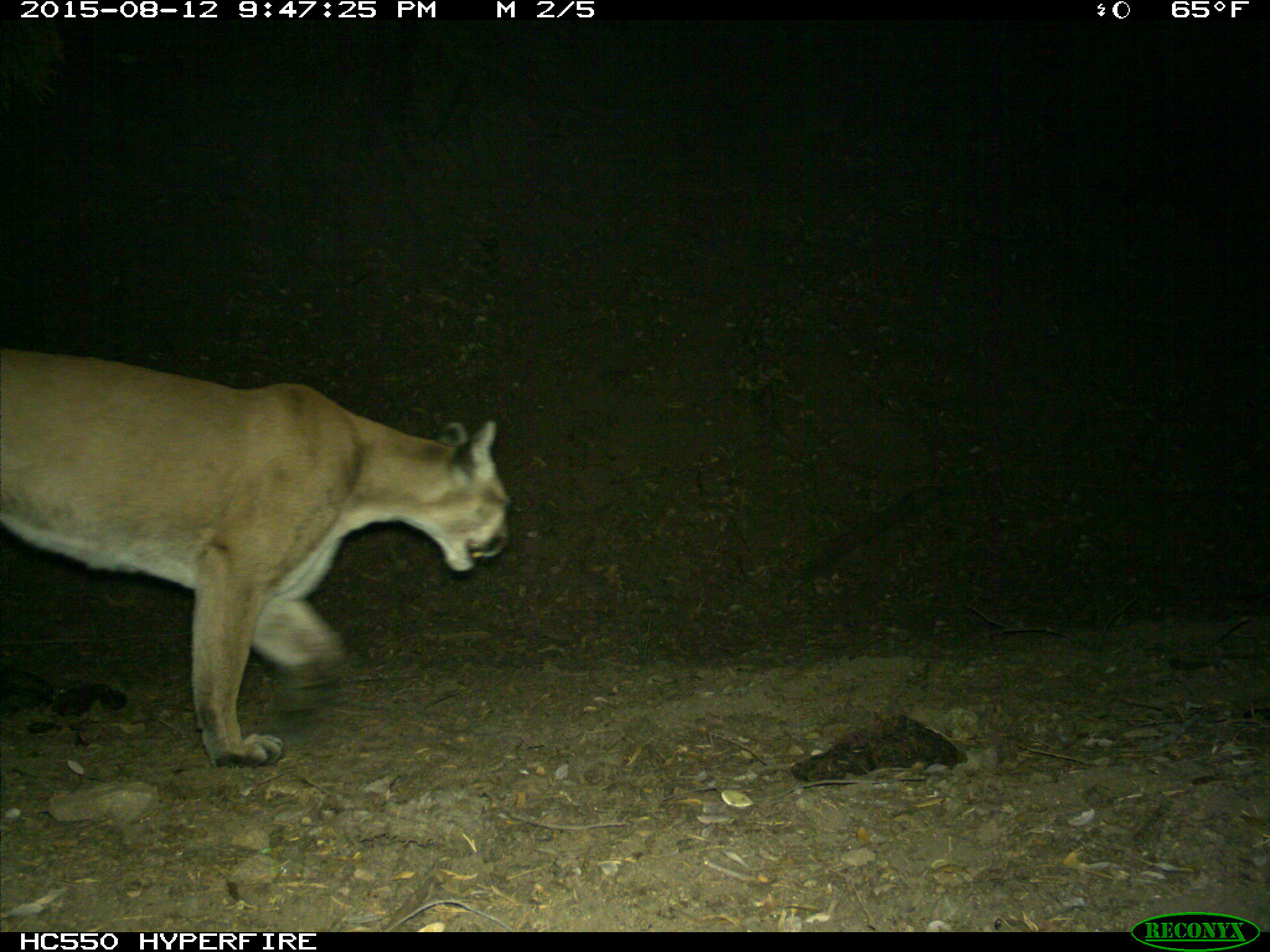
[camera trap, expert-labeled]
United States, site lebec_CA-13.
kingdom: Animalia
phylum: Chordata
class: Mammalia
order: Carnivora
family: Felidae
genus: Puma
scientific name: Puma concolor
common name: mountain lion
Puma concolor (mountain lion).